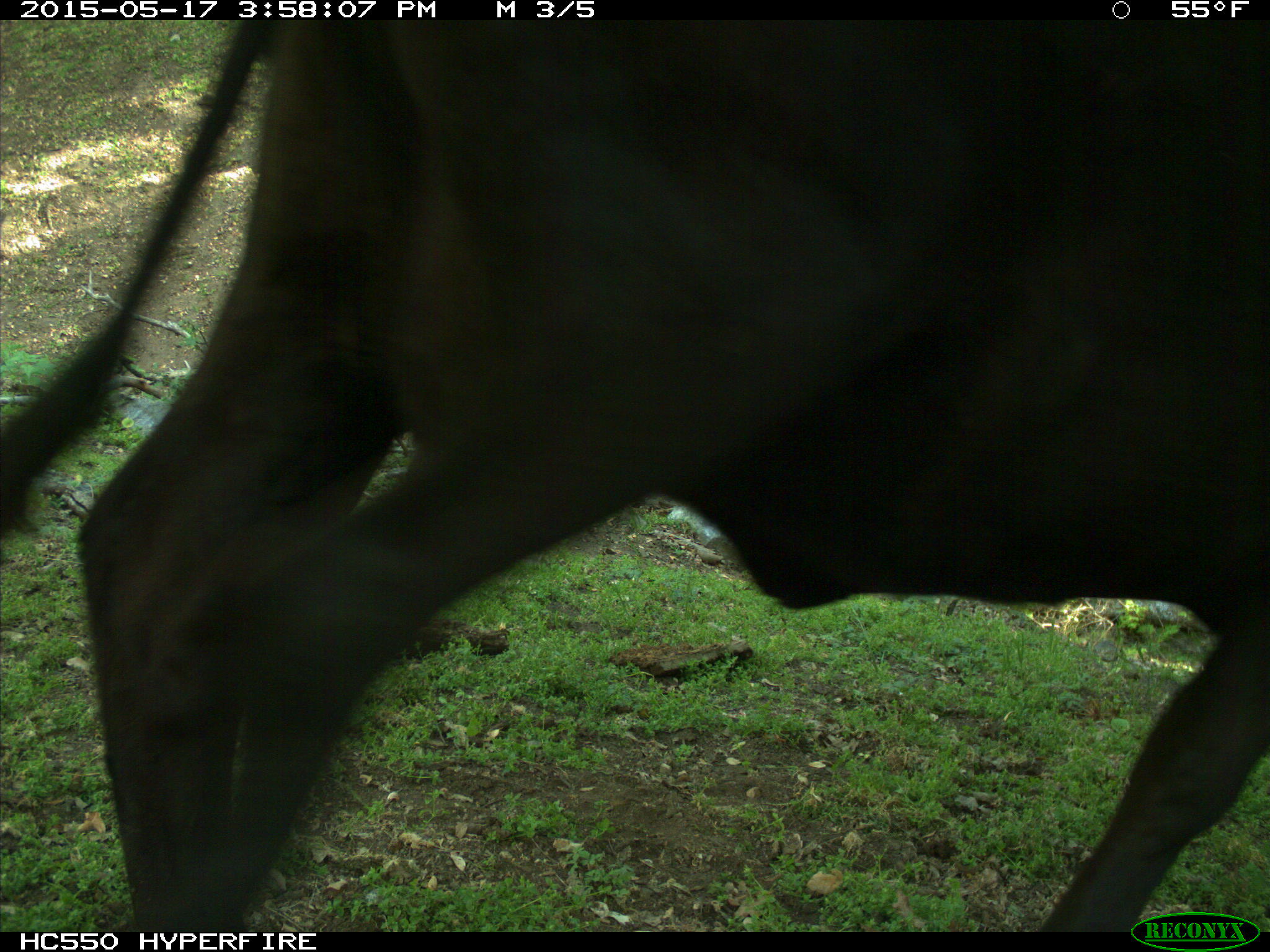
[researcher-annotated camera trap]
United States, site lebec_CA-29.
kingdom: Animalia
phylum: Chordata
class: Mammalia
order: Artiodactyla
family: Bovidae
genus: Bos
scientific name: Bos taurus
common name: domestic cow